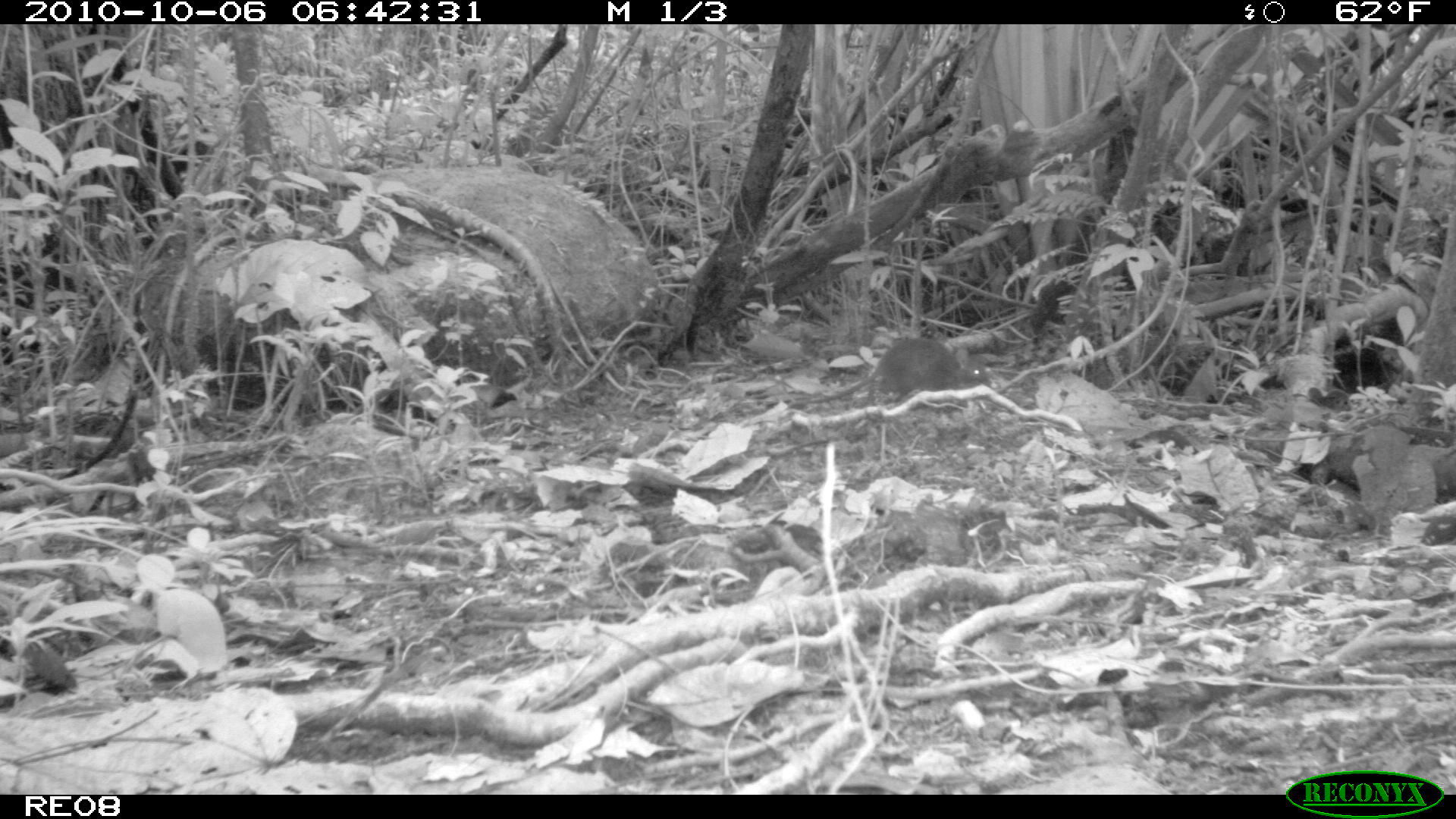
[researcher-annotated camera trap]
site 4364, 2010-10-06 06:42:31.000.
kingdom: Animalia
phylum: Chordata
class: Mammalia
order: Rodentia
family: Muridae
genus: Rattus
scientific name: Rattus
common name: rodent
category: unknown rat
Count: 1.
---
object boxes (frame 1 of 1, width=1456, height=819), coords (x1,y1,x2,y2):
unknown rat: (806,335,991,404)